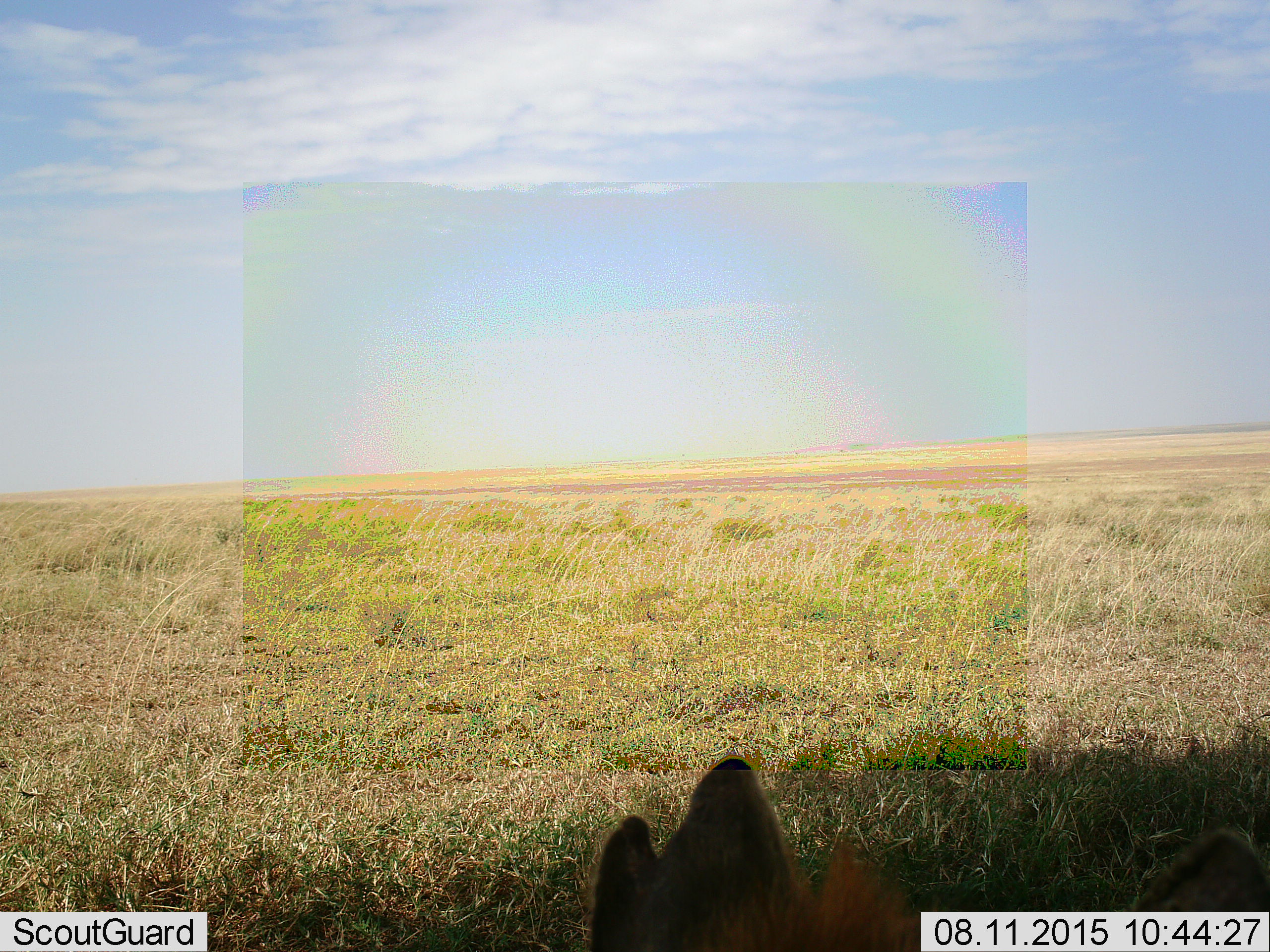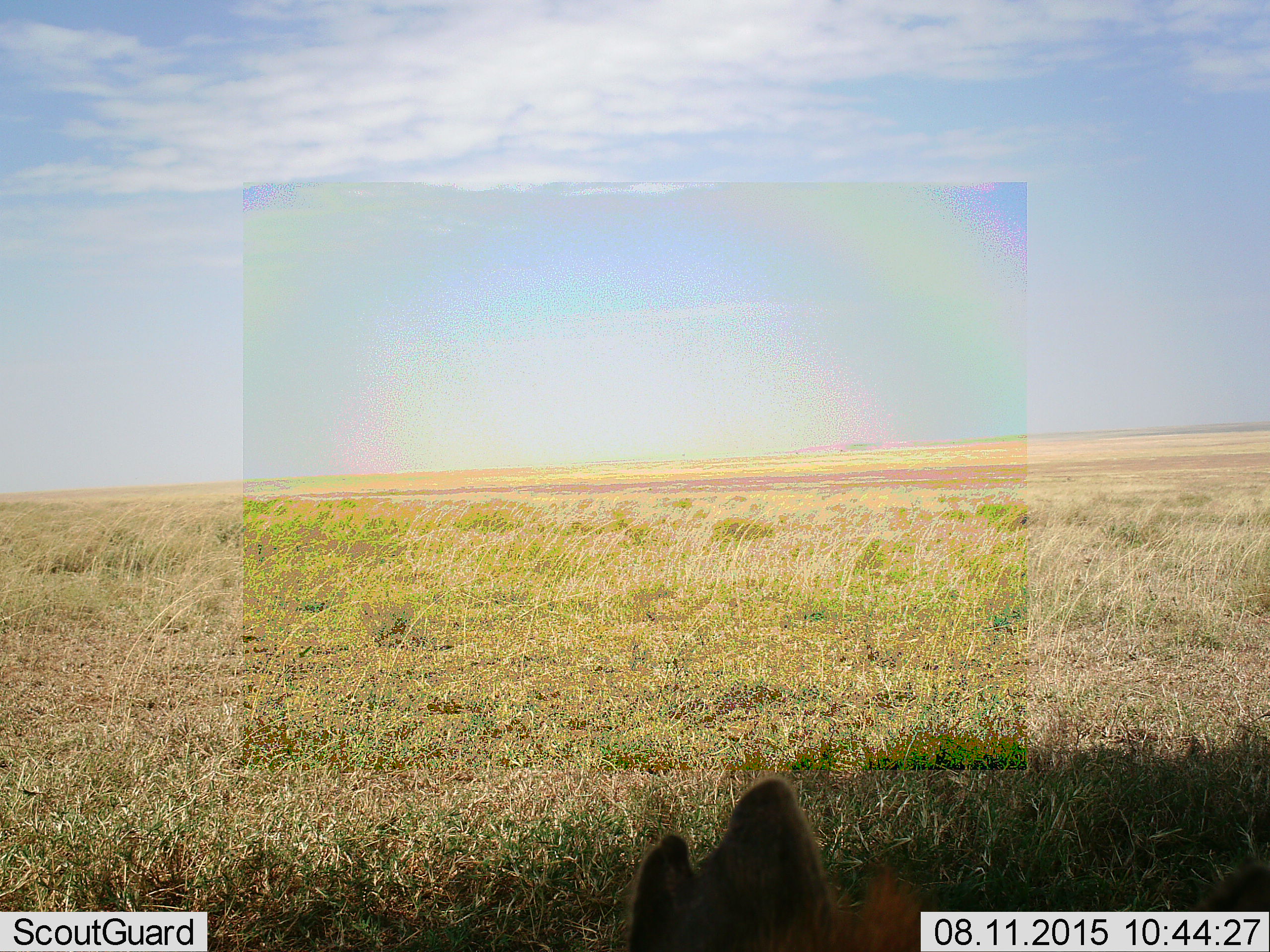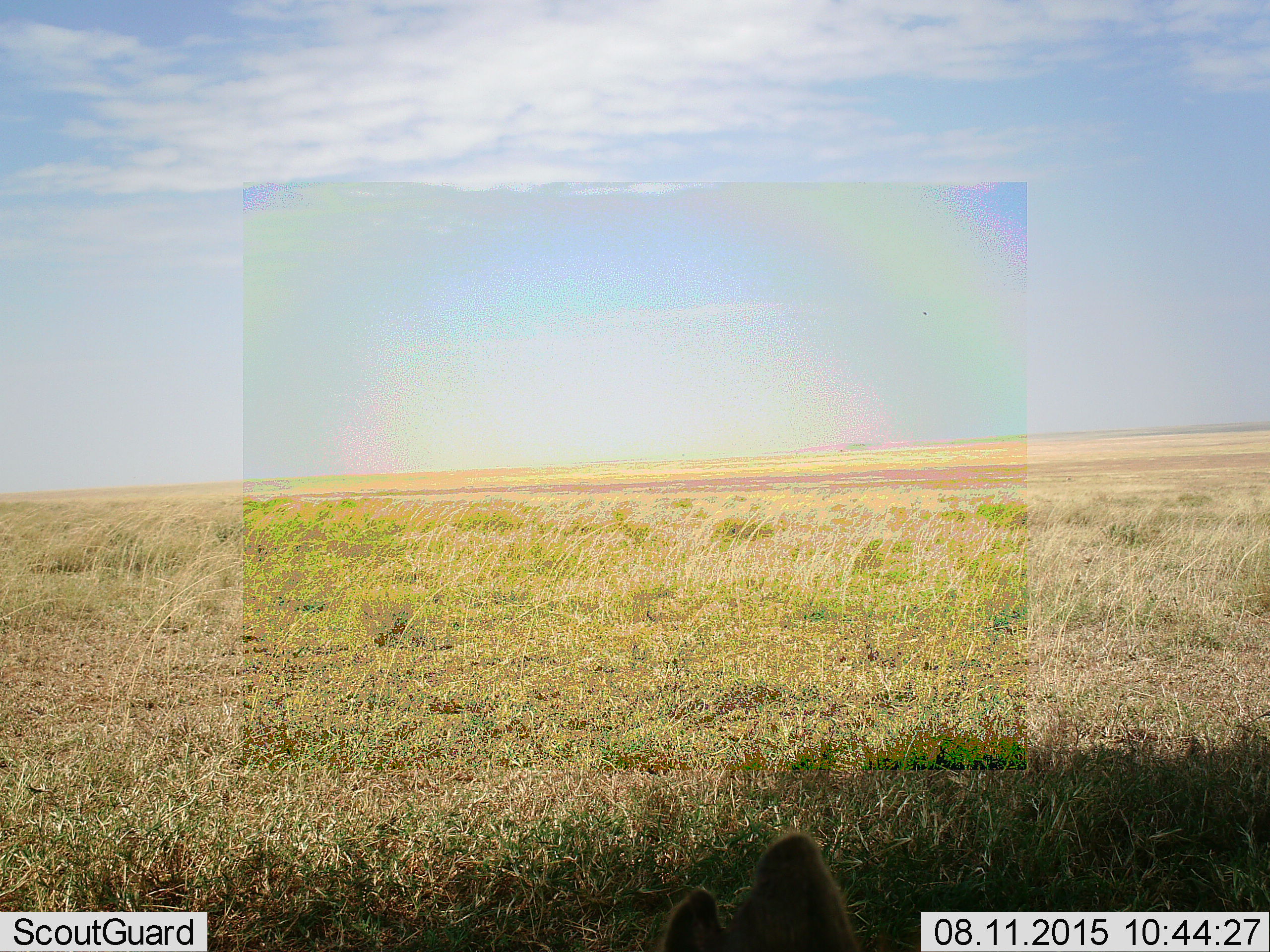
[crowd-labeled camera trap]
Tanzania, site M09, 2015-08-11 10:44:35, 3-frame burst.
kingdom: Animalia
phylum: Chordata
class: Mammalia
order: Carnivora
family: Felidae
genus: Panthera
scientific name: Panthera leo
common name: lion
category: lionfemale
Lionfemale (lion) (Panthera leo), count 1. Behavior (volunteer vote fractions): standing 0%, resting 100%, moving 0%, interacting 0%. Young present (vote fraction): 0%. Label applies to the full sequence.